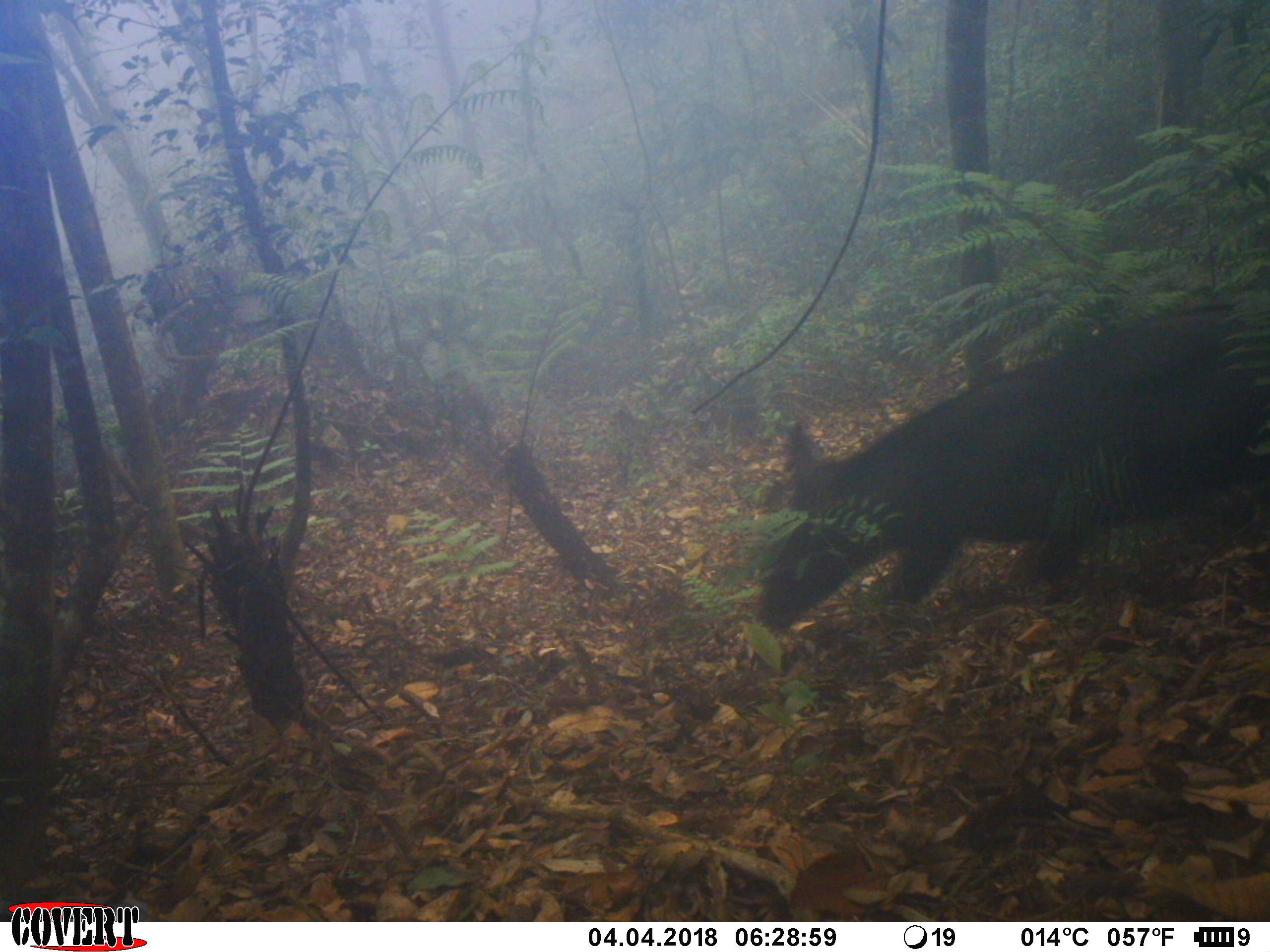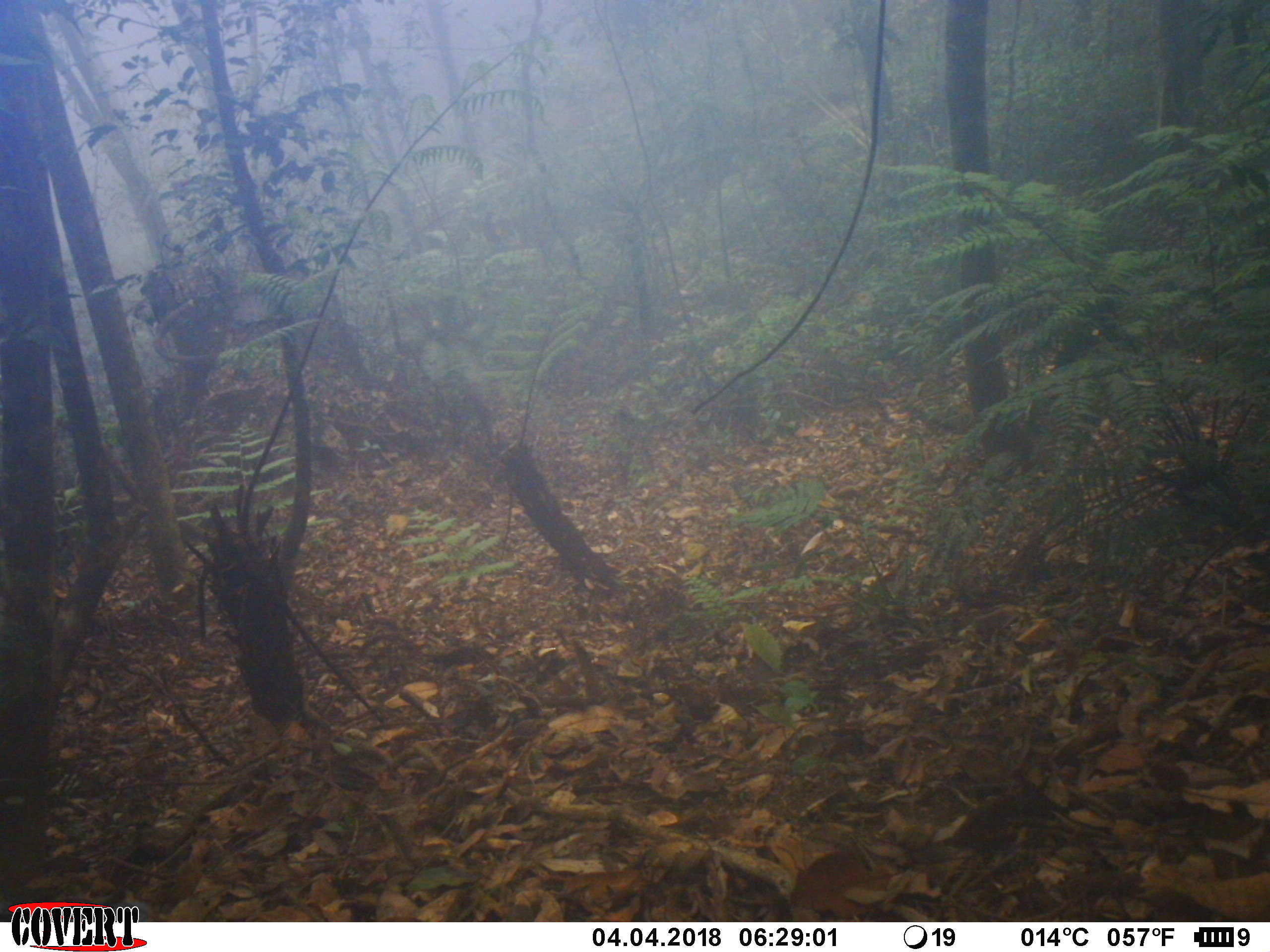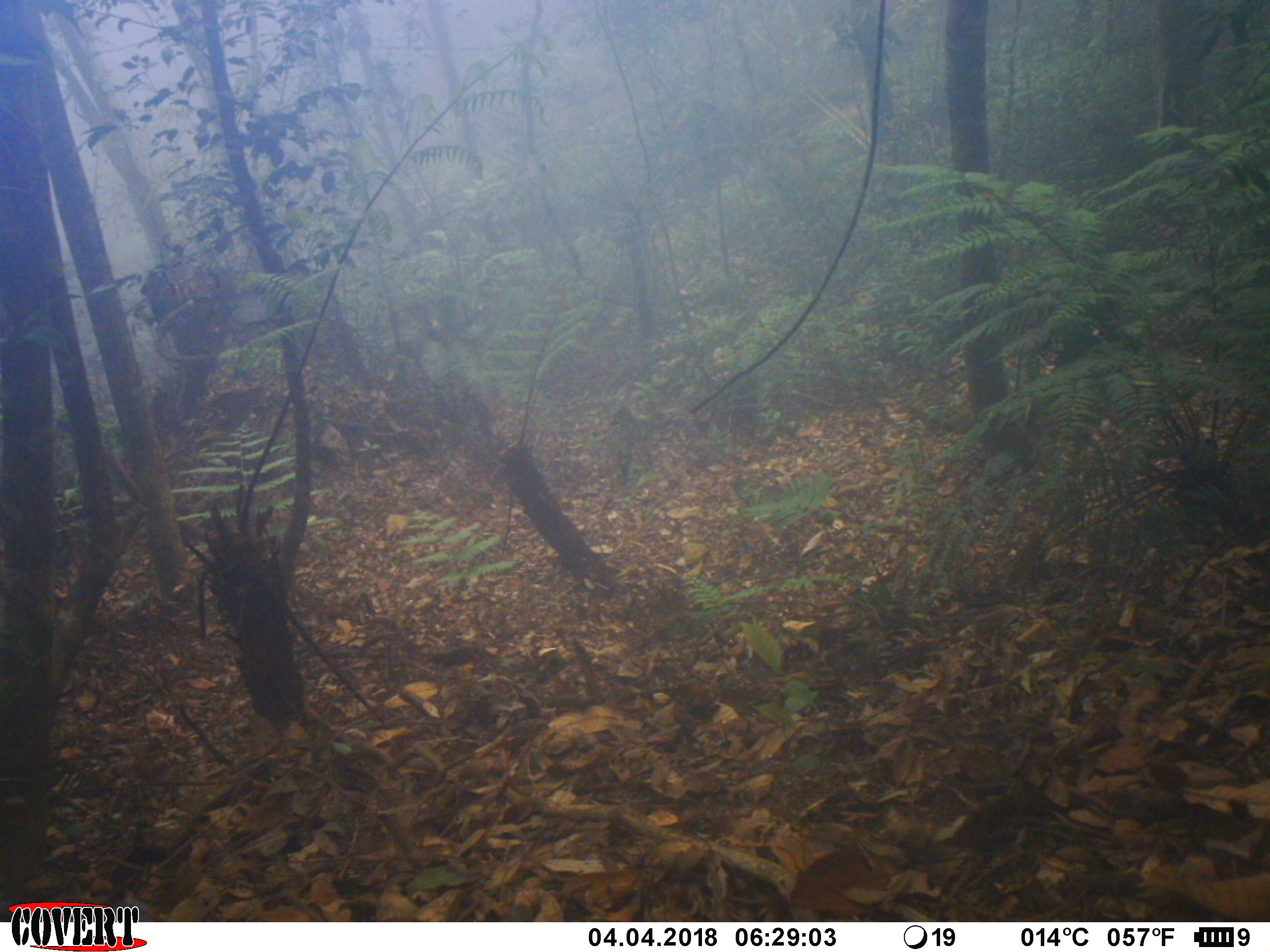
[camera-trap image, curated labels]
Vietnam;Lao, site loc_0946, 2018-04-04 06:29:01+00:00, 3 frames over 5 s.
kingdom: Animalia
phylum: Chordata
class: Mammalia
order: Artiodactyla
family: Bovidae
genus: Capricornis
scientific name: Capricornis sumatraensis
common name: chinese serow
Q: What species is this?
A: Chinese serow (Capricornis sumatraensis).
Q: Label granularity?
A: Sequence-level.